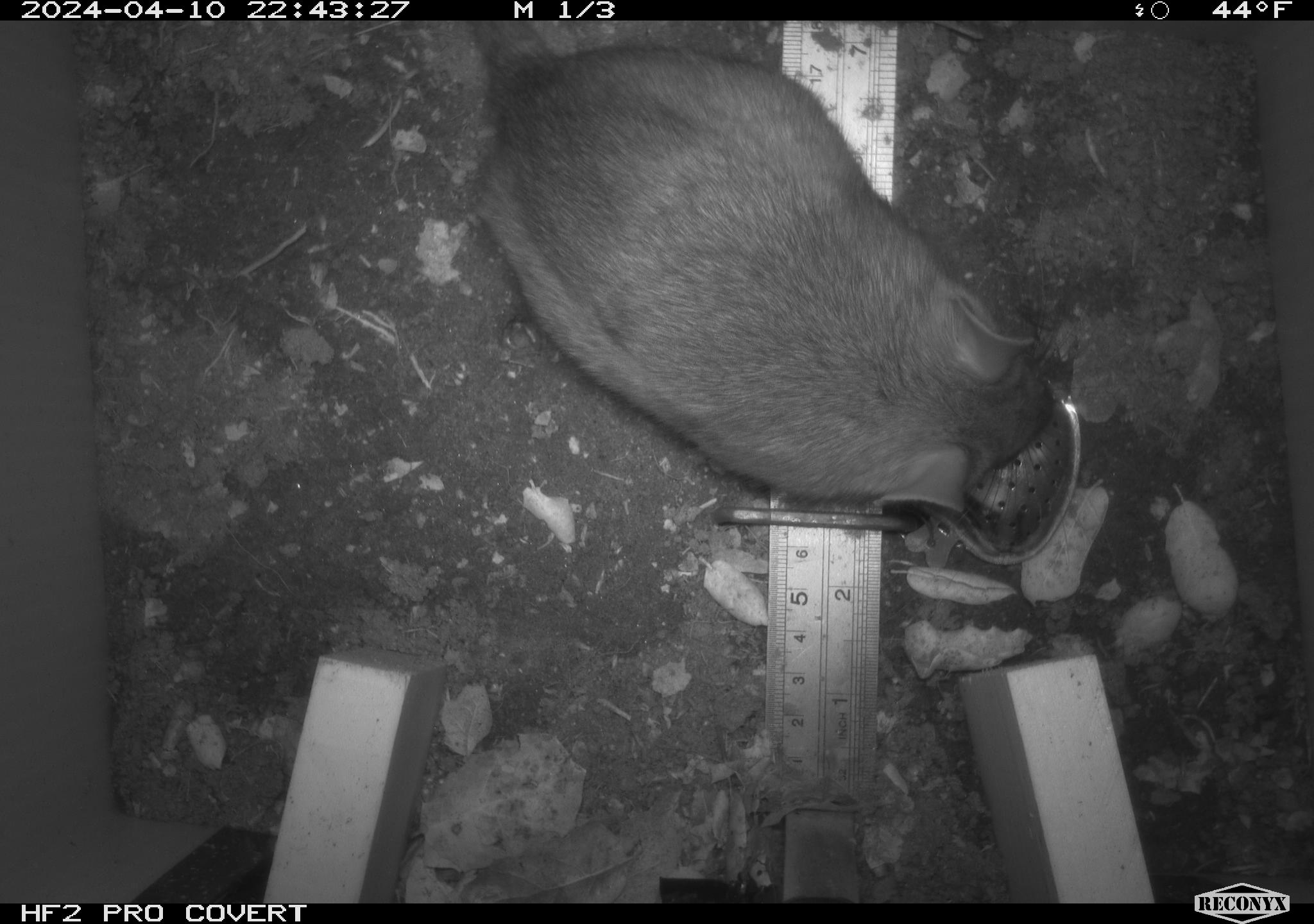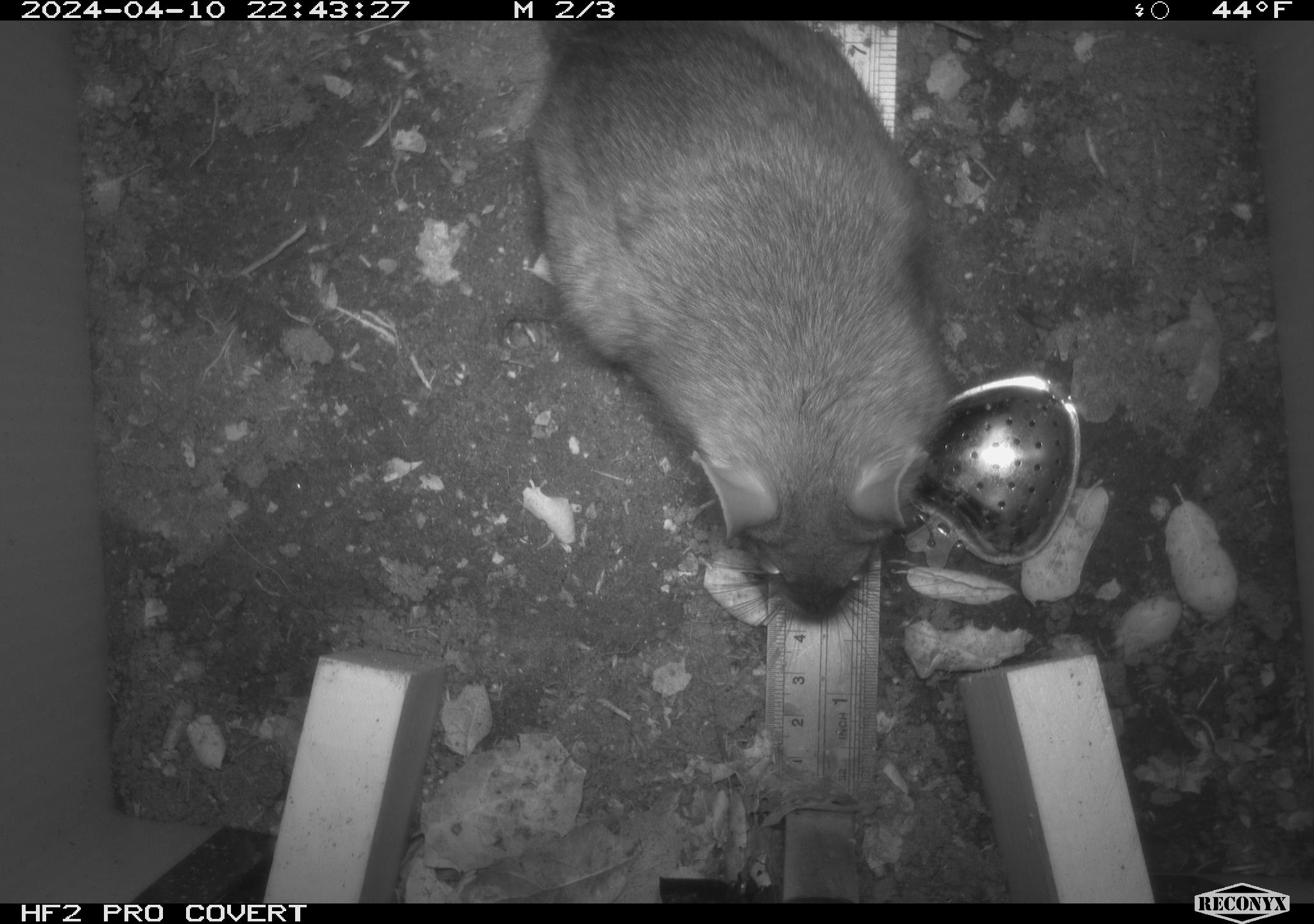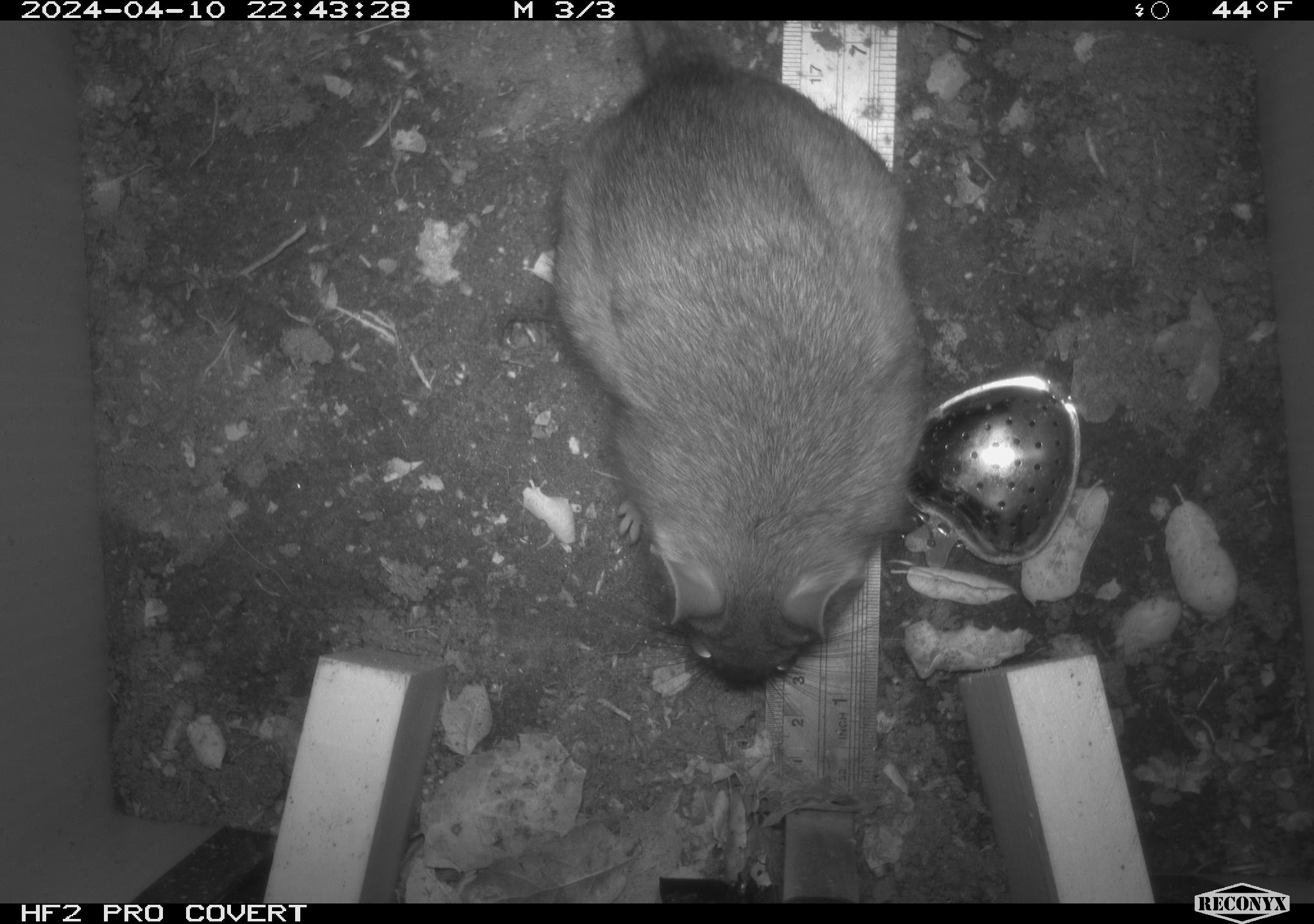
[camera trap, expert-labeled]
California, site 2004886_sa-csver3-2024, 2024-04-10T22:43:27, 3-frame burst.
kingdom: Animalia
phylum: Chordata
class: Mammalia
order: Rodentia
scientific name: Rodentia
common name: rodent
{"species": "rodent (Rodentia)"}